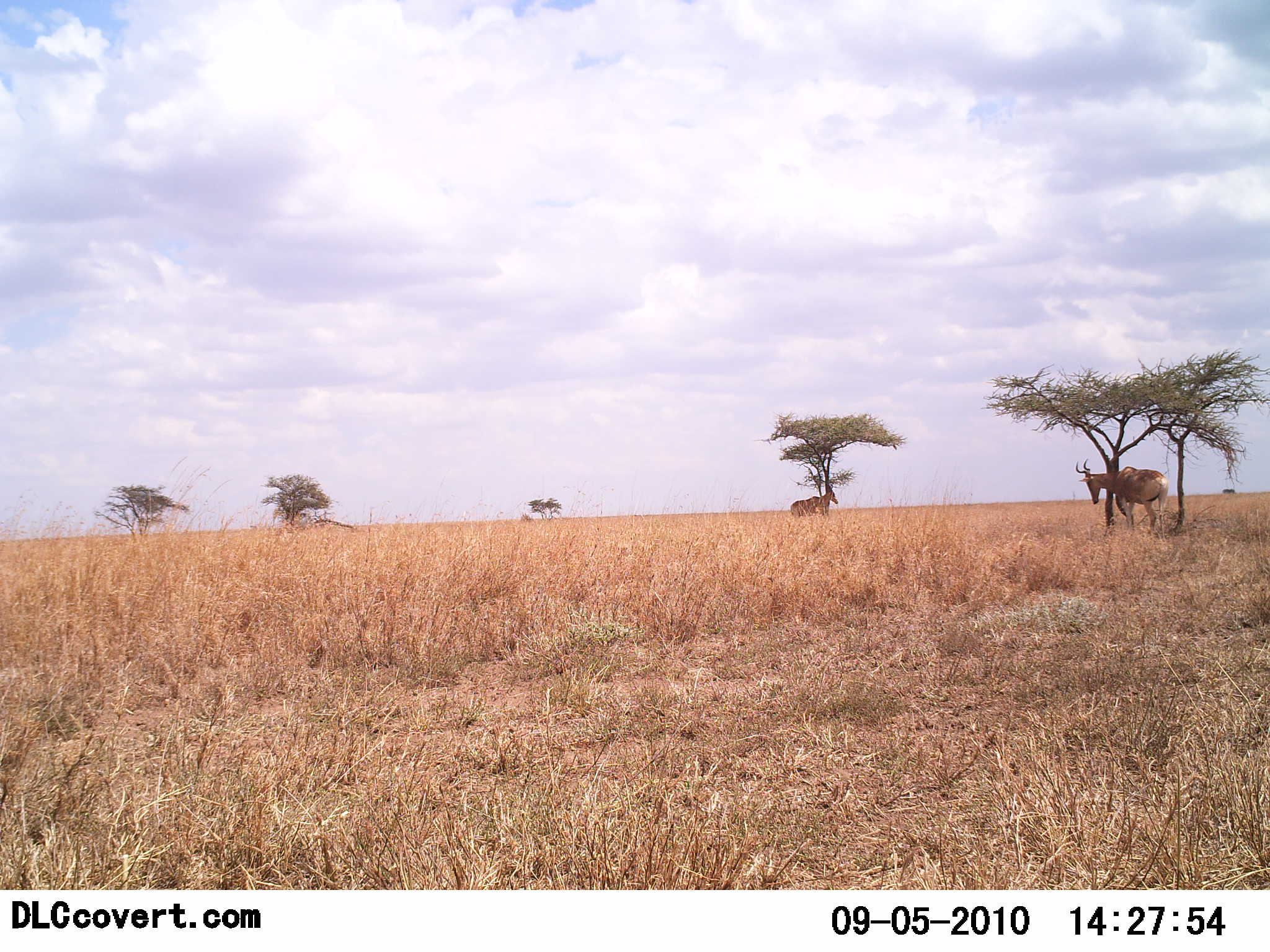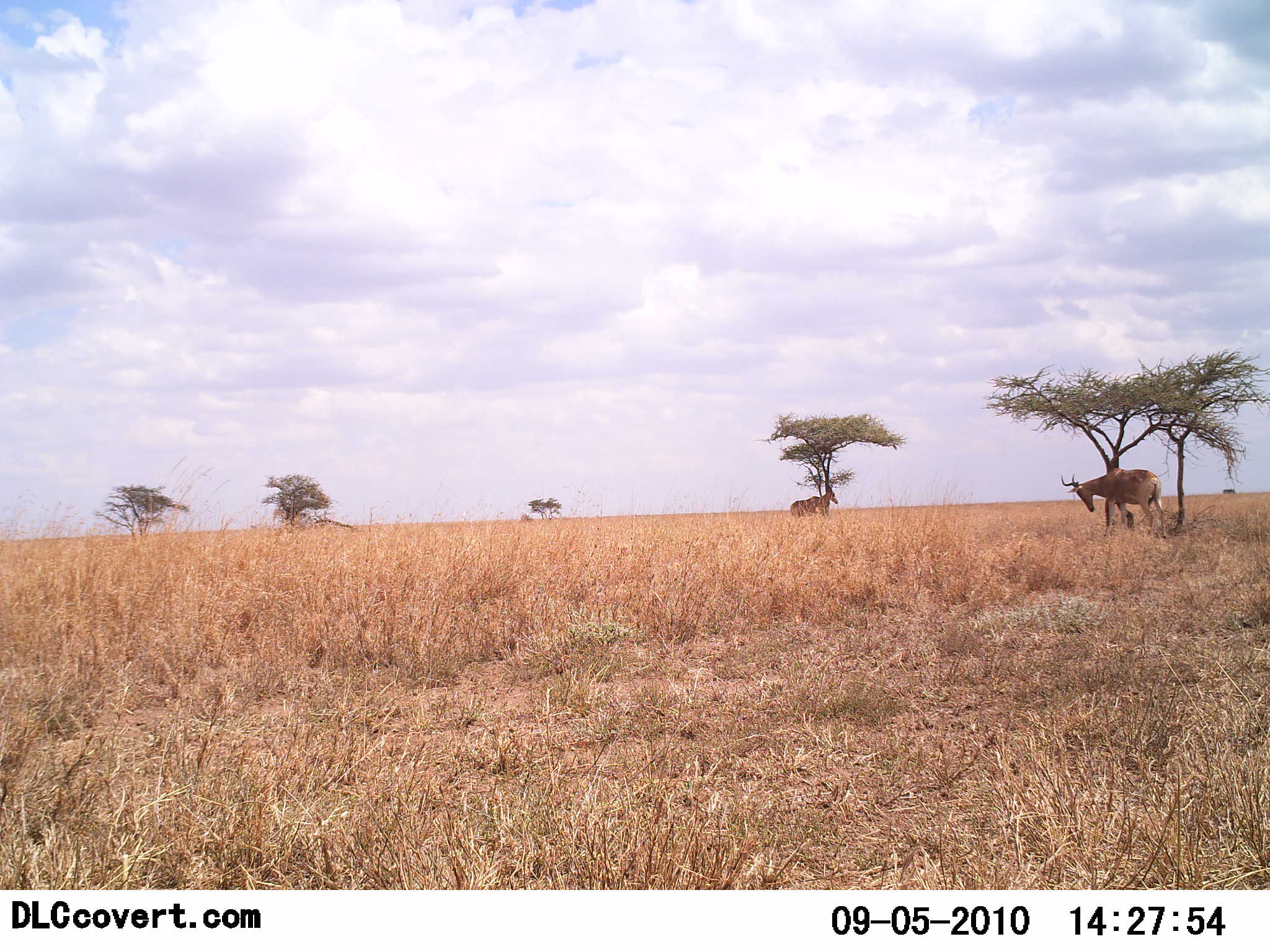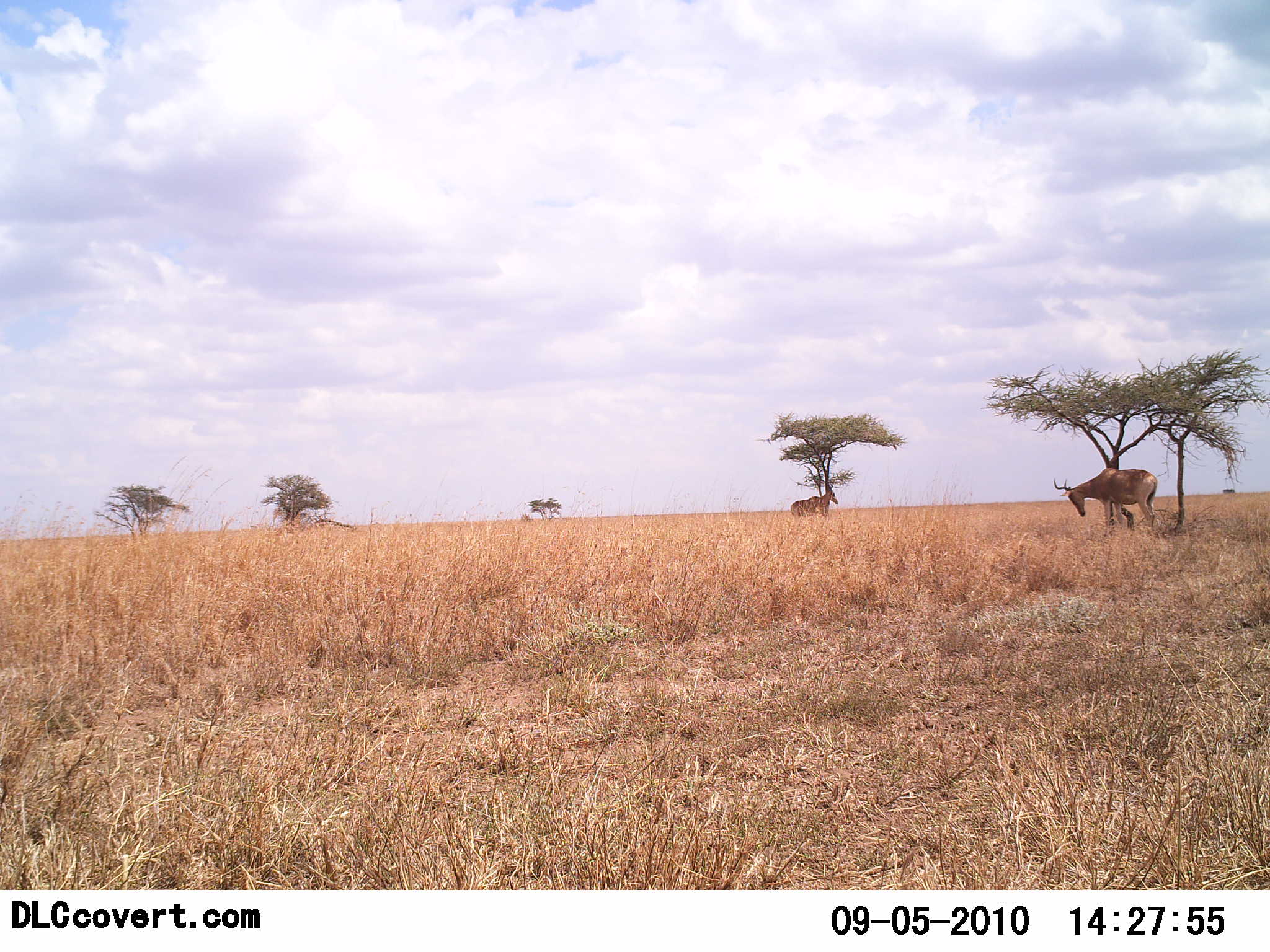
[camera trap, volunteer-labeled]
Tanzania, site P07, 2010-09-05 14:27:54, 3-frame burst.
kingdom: Animalia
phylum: Chordata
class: Mammalia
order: Artiodactyla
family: Bovidae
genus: Alcelaphus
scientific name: Alcelaphus buselaphus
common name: hartebeest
Hartebeest (Alcelaphus buselaphus), count 2. Behavior (volunteer vote fractions): standing 92%, resting 8%, moving 31%, interacting 0%. Young present (vote fraction): 0%. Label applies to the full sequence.